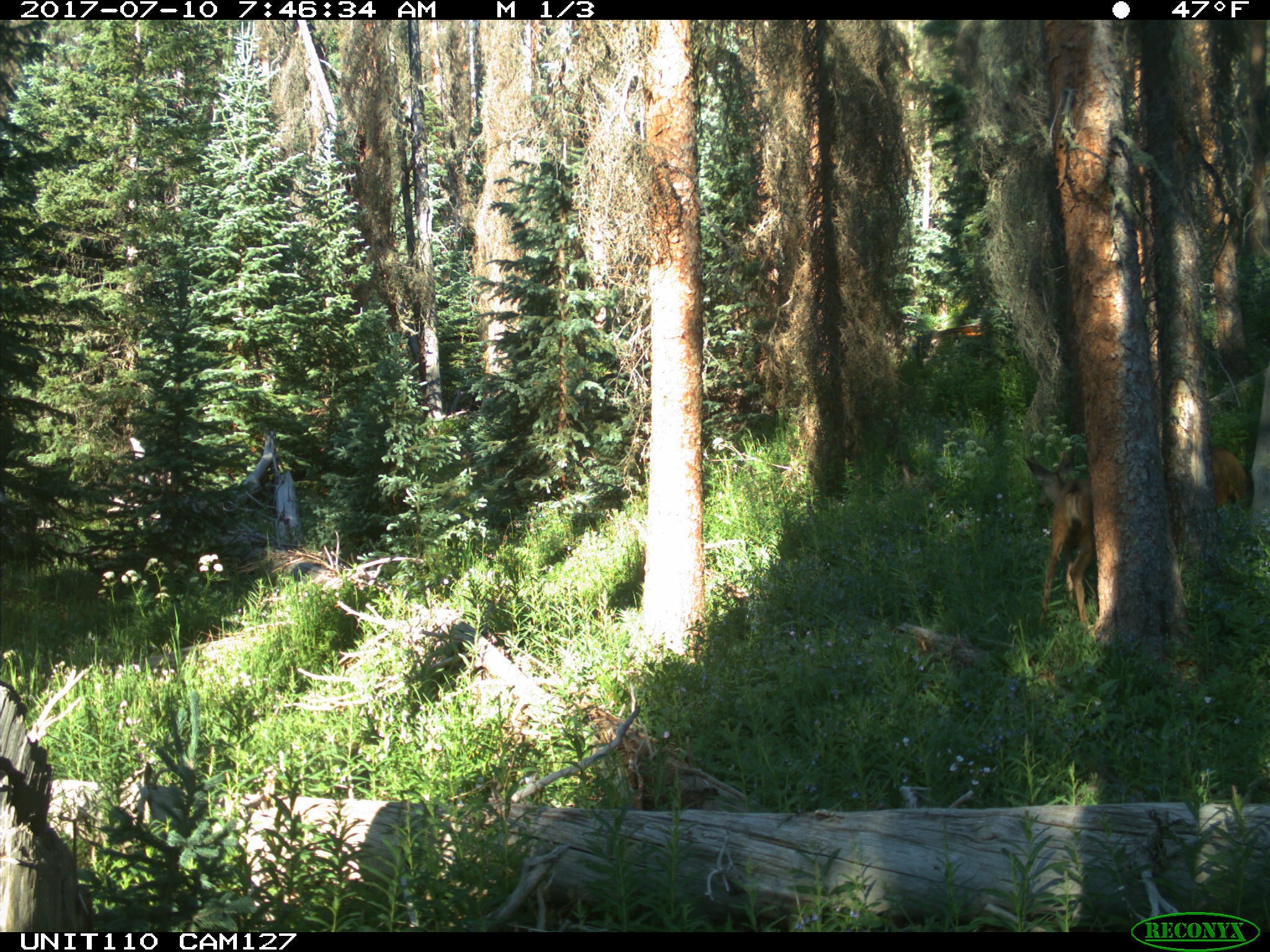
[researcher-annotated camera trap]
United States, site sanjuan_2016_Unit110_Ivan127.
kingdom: Animalia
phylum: Chordata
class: Mammalia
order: Artiodactyla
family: Cervidae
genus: Odocoileus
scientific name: Odocoileus hemionus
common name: mule deer